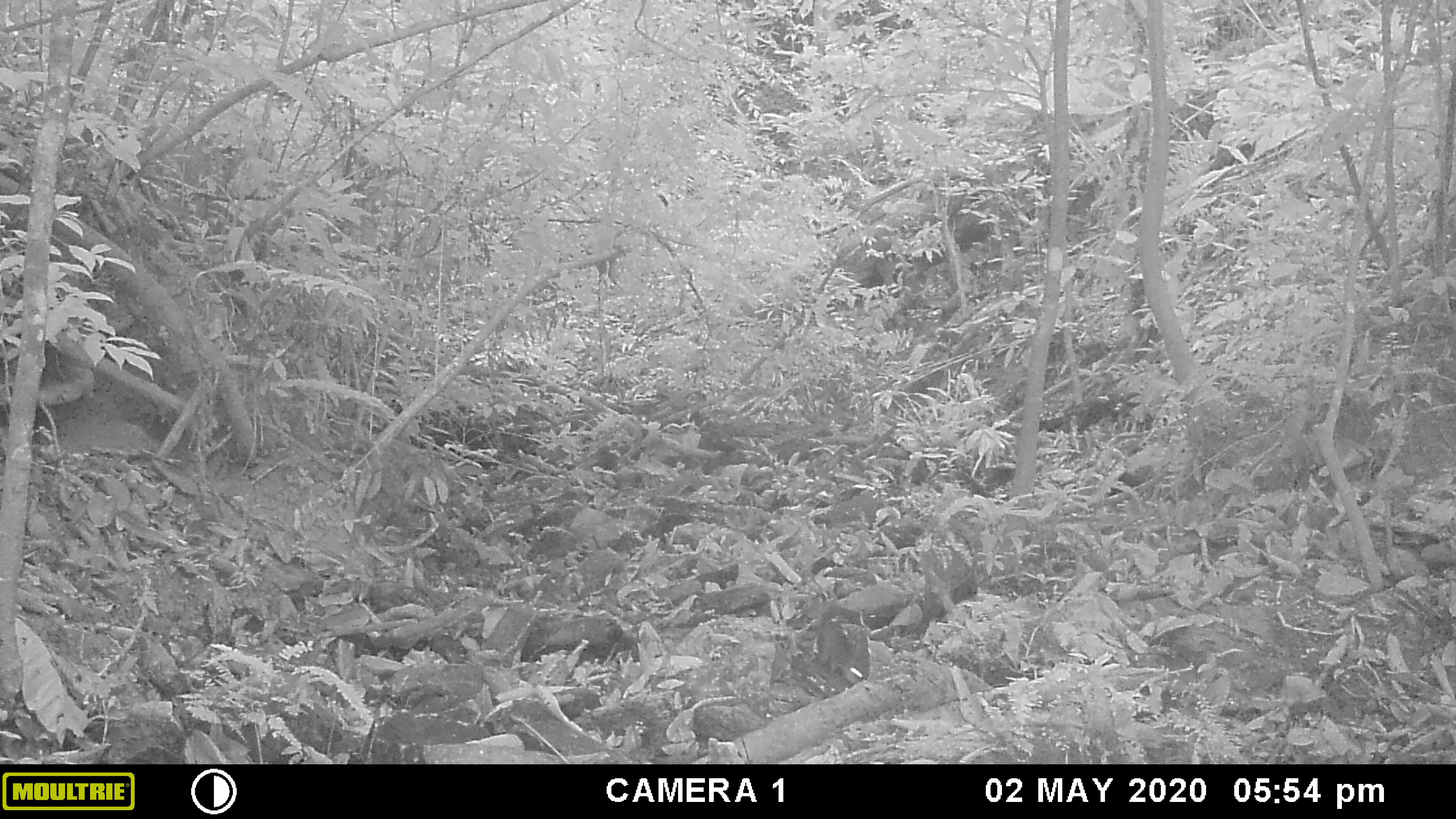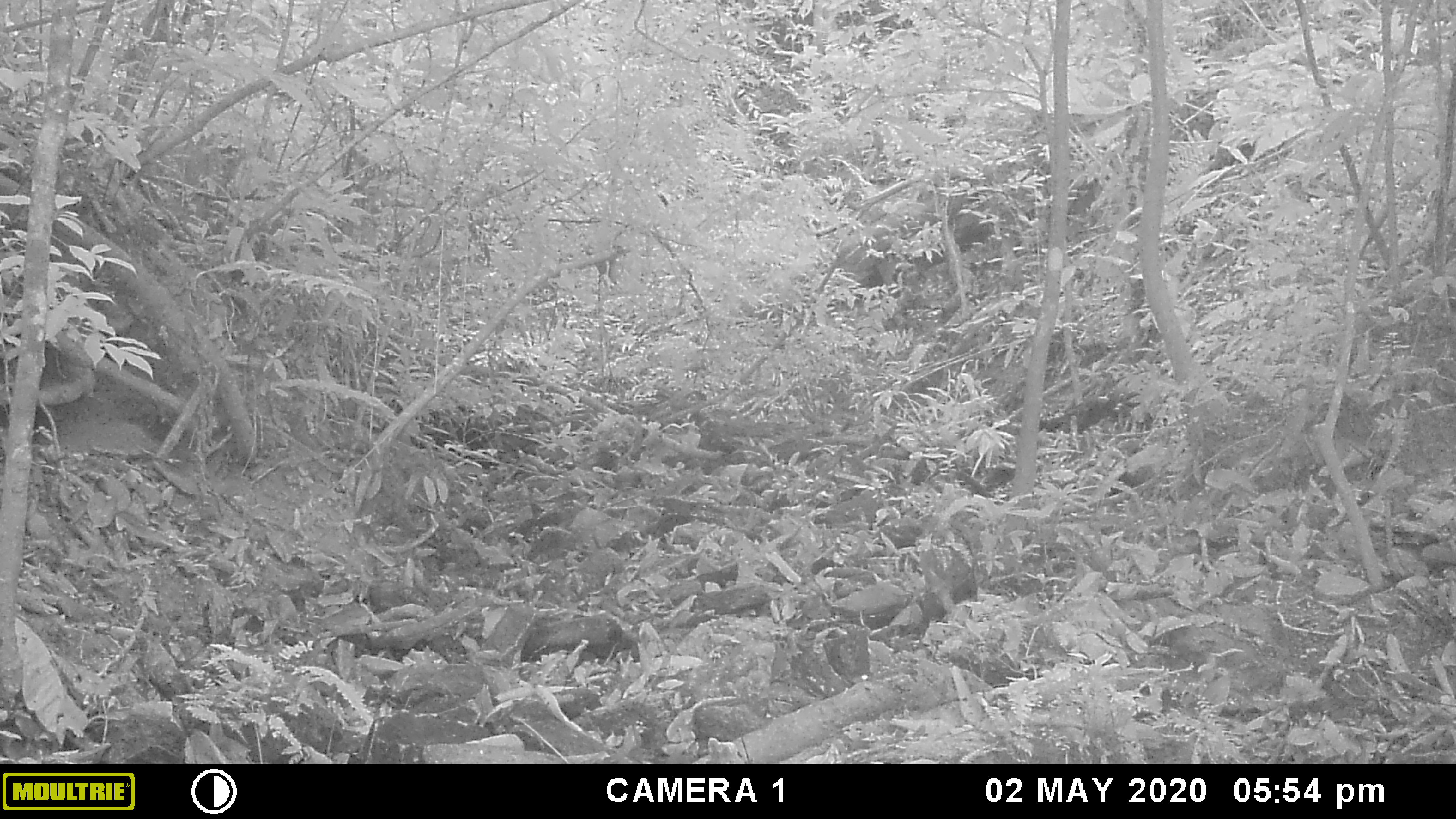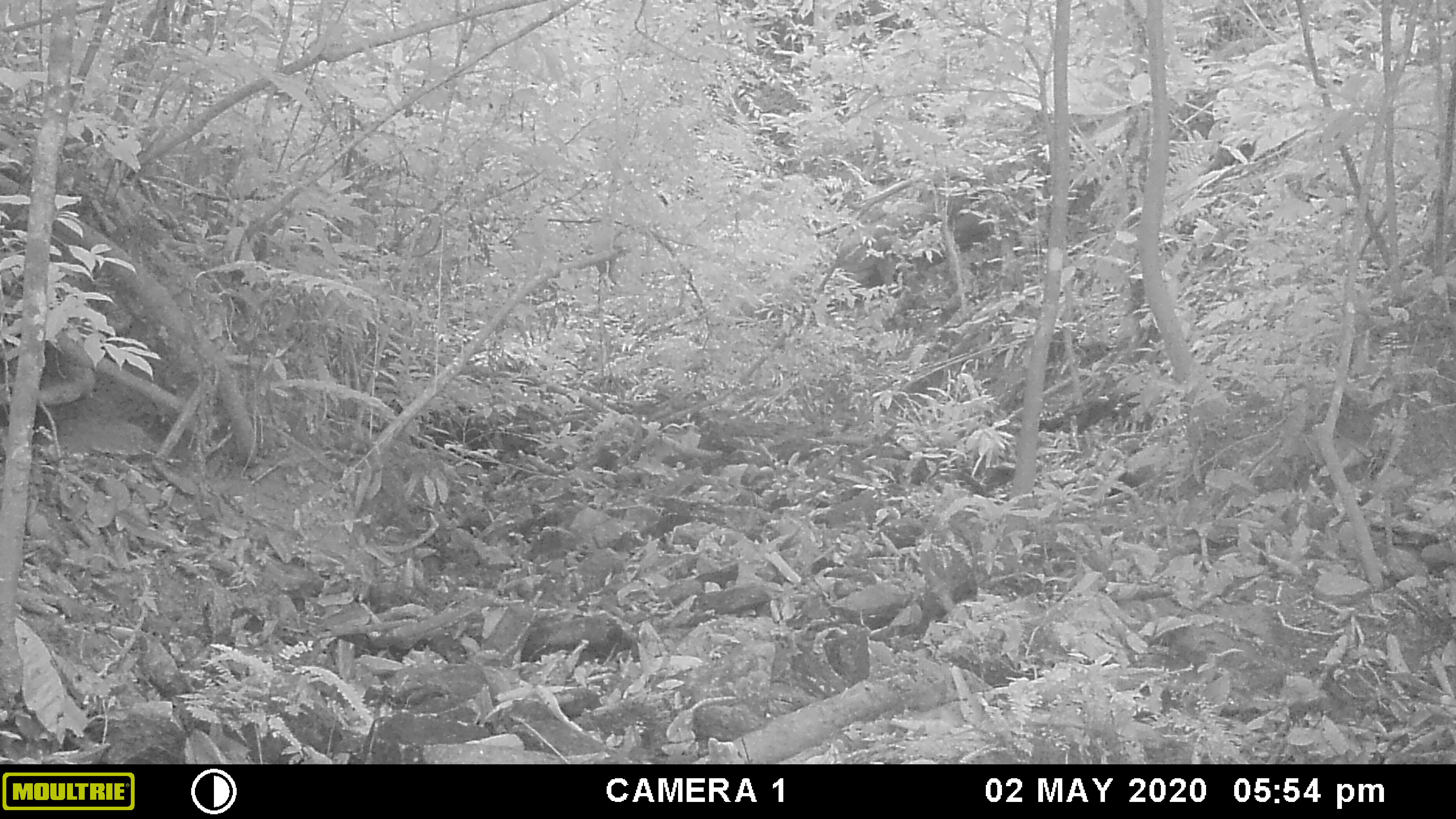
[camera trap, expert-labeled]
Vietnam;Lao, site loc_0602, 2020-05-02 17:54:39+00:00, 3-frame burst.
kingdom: Animalia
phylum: Chordata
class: Mammalia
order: Scandentia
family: Tupaiidae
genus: Tupaia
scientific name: Tupaia belangeri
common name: northern treeshrew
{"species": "northern treeshrew (Tupaia belangeri)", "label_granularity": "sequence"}